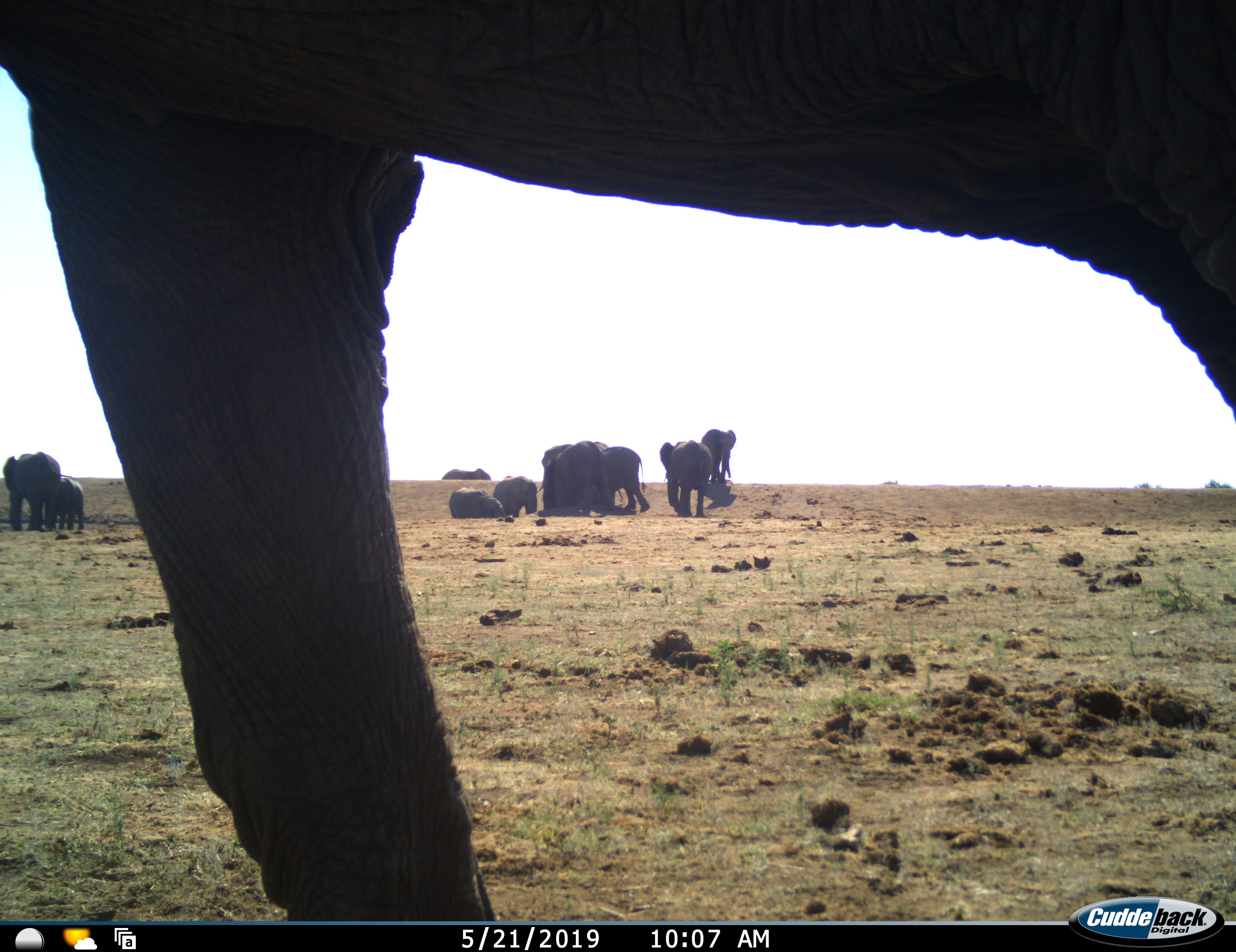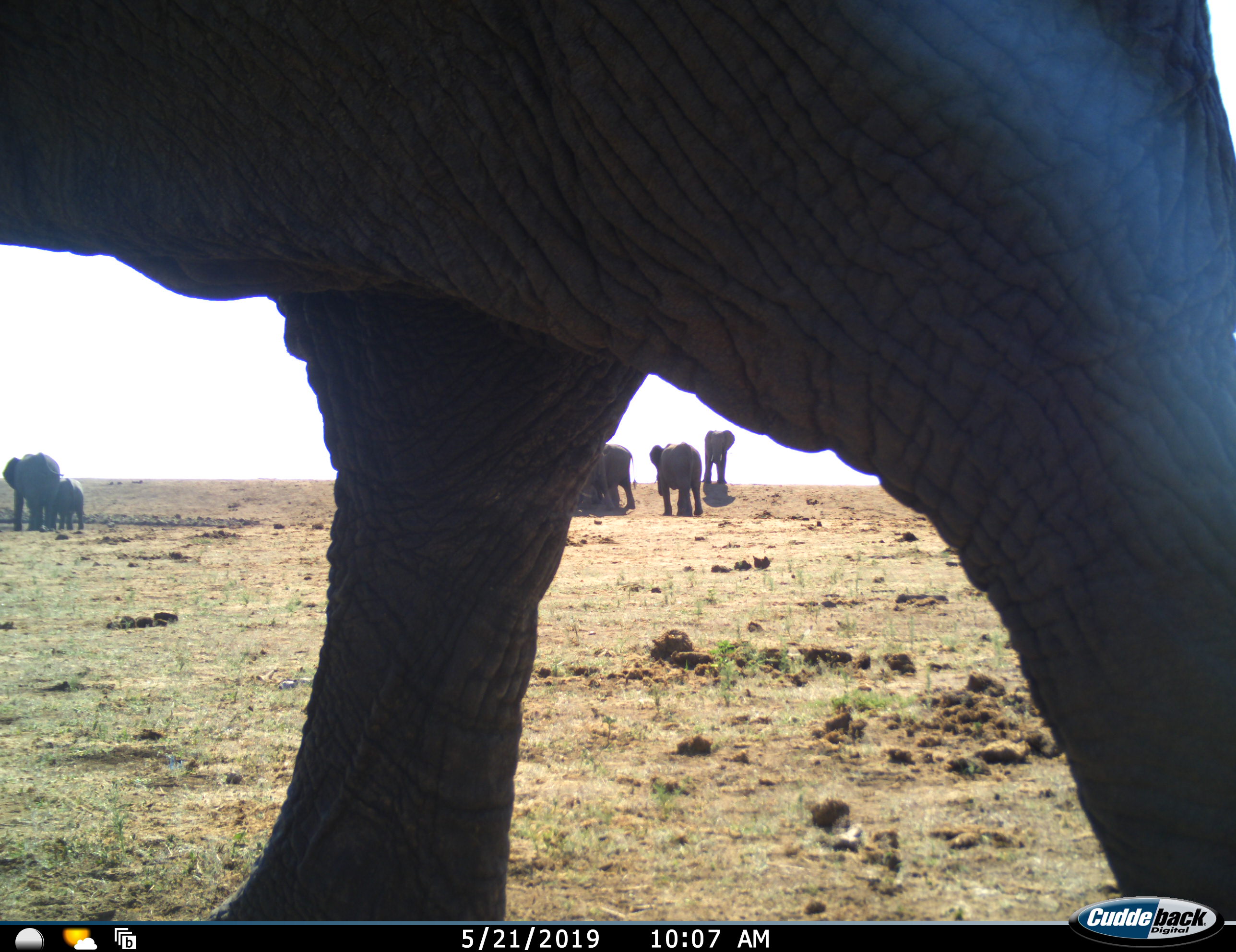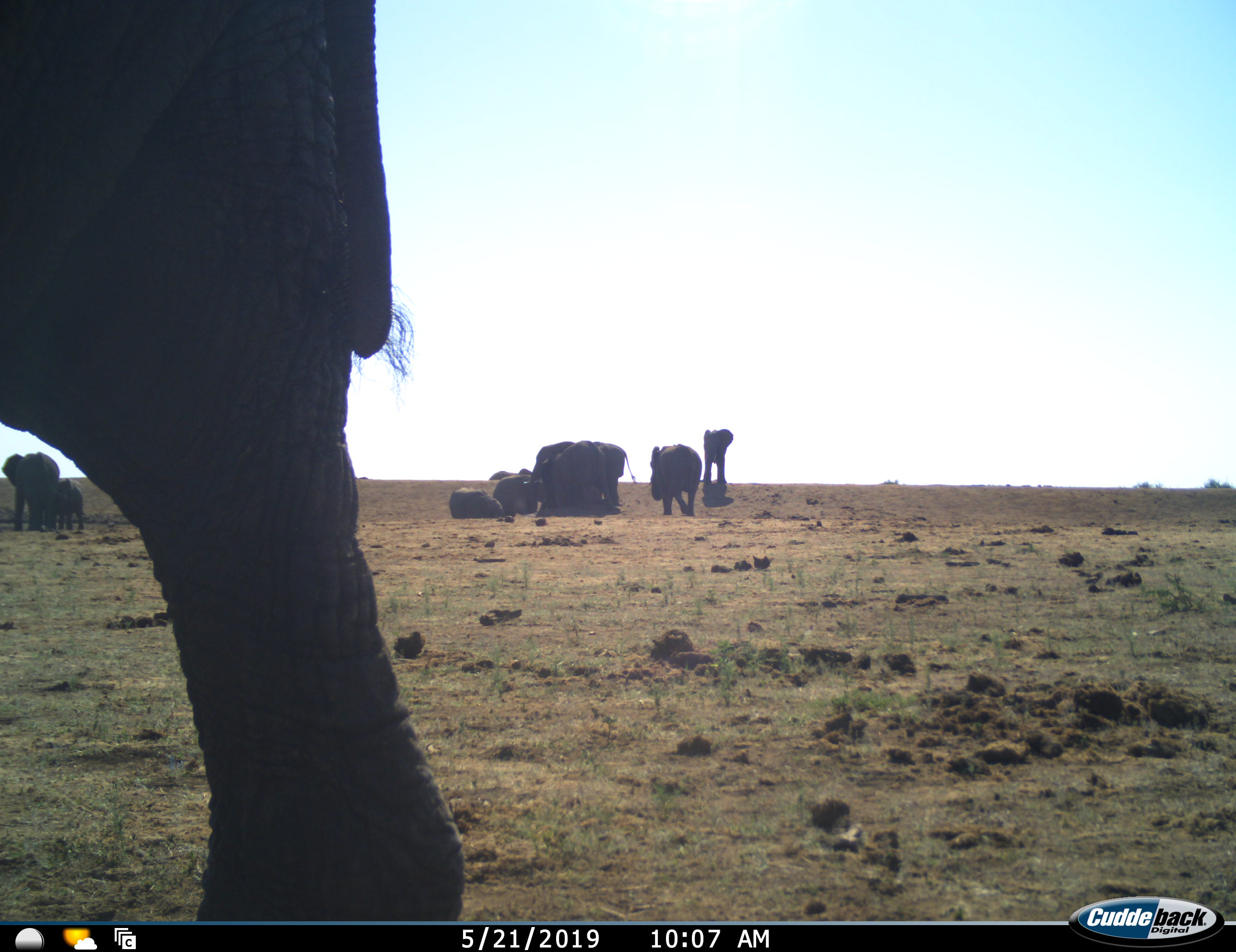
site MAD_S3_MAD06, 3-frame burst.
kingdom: Animalia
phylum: Chordata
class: Mammalia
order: Proboscidea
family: Elephantidae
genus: Loxodonta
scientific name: Loxodonta africana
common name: african bush elephant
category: elephant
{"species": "elephant (african bush elephant) (Loxodonta africana)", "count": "11-50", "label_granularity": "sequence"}